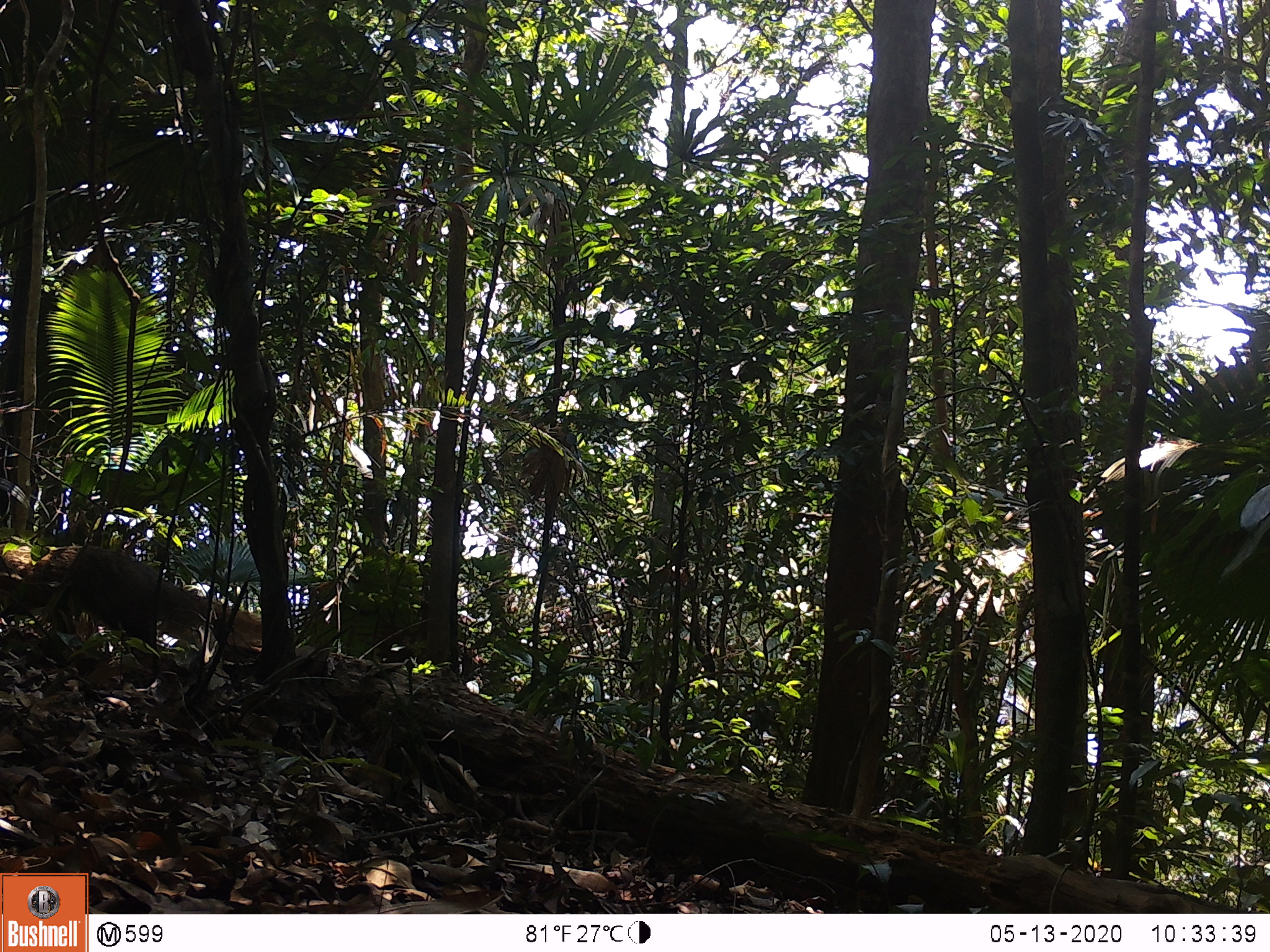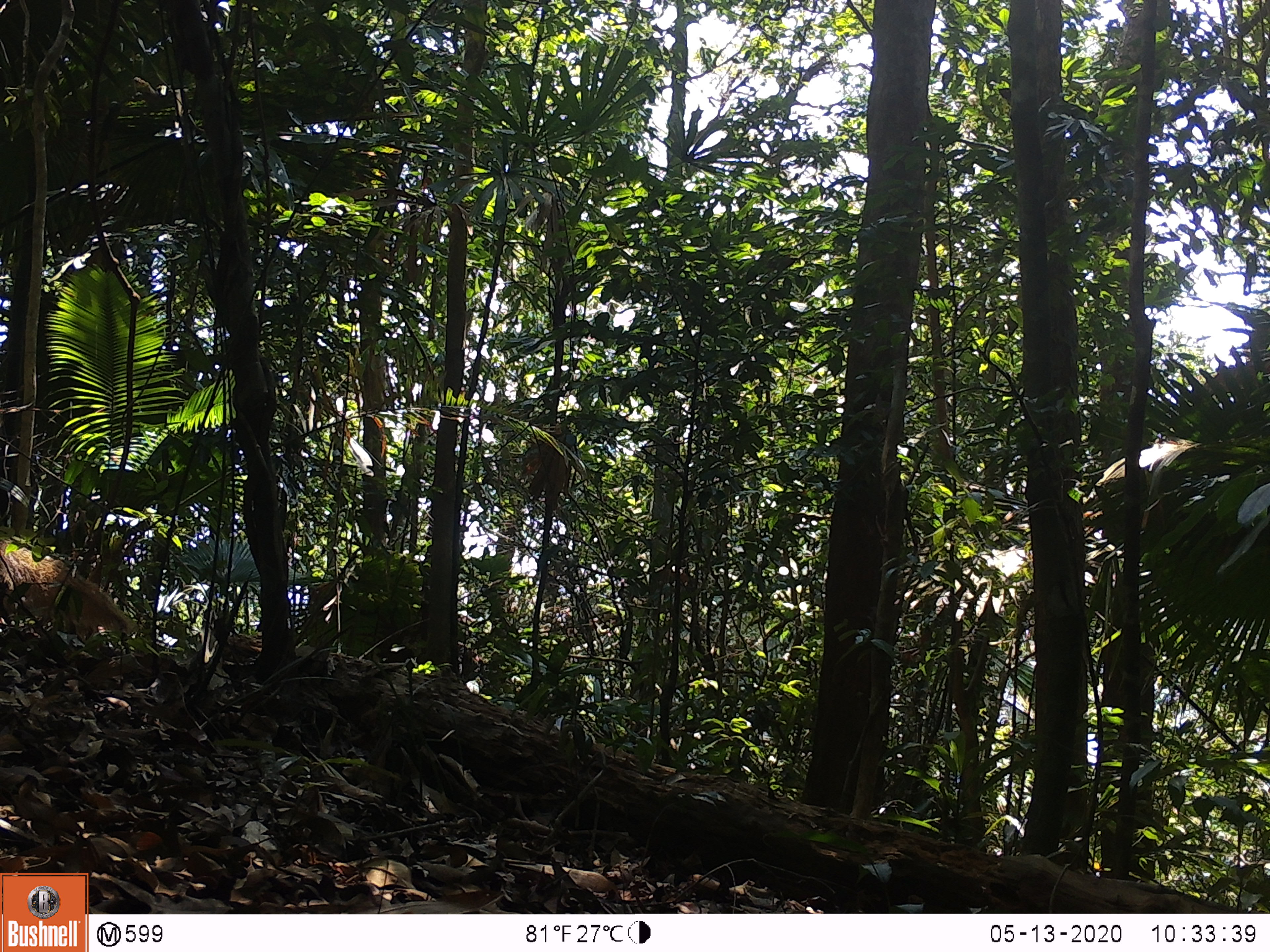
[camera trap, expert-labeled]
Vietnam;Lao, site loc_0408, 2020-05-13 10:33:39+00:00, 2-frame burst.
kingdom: Animalia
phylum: Chordata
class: Mammalia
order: Carnivora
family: Herpestidae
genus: Urva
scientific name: Urva urva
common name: crab-eating mongoose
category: crab eating mongoose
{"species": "crab eating mongoose (crab-eating mongoose) (Urva urva)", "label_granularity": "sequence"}